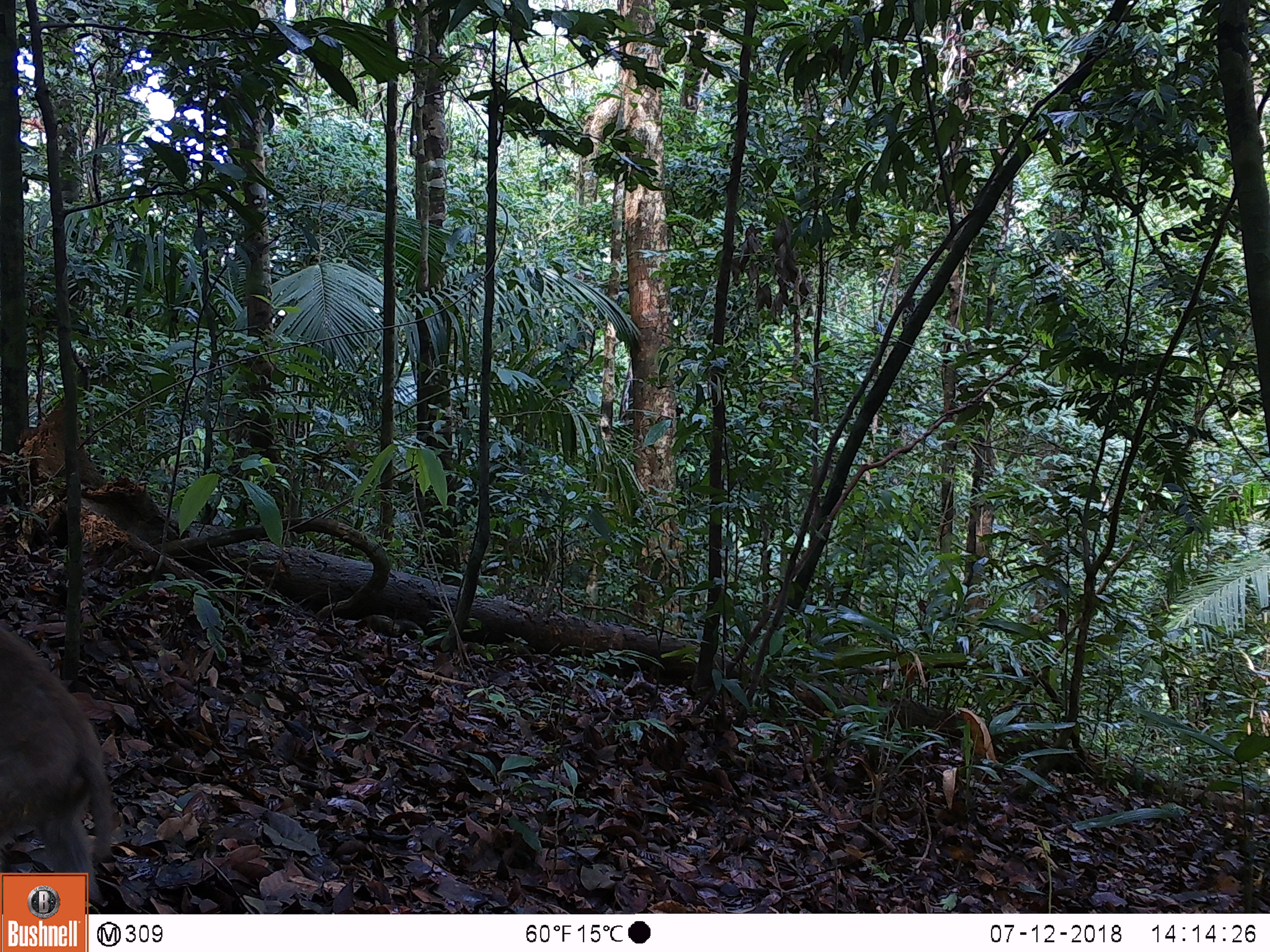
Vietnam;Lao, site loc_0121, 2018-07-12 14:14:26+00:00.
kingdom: Animalia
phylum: Chordata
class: Mammalia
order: Primates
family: Cercopithecidae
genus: Macaca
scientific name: Macaca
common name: macaques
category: assam or rhesus macaque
Assam or rhesus macaque (macaques) (Macaca). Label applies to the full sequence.